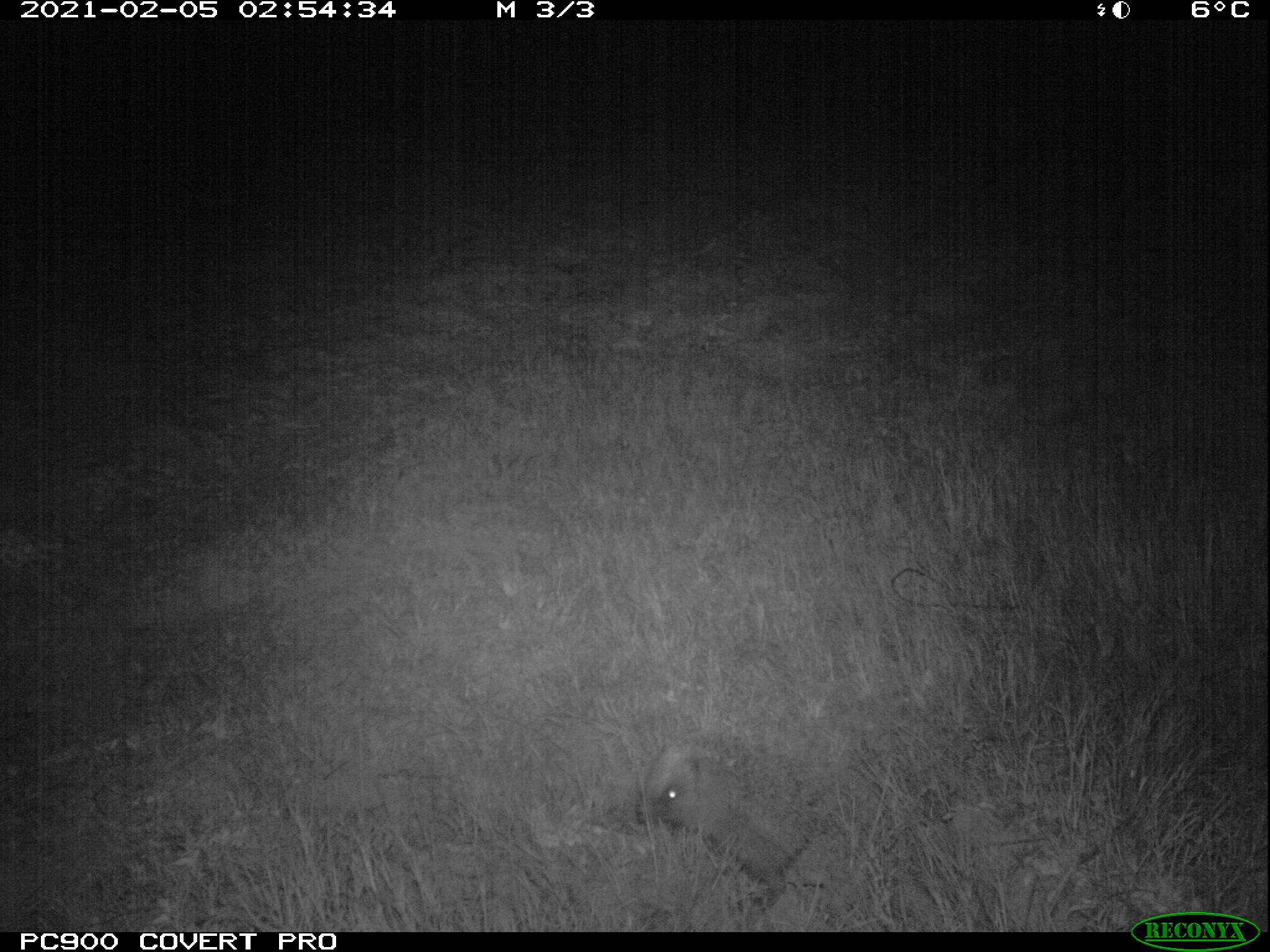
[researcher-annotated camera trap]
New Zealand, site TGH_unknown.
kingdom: Animalia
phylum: Chordata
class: Mammalia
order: Eulipotyphla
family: Erinaceidae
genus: Erinaceus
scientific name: Erinaceus europaeus europaeus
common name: european hedgehog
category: hedgehog